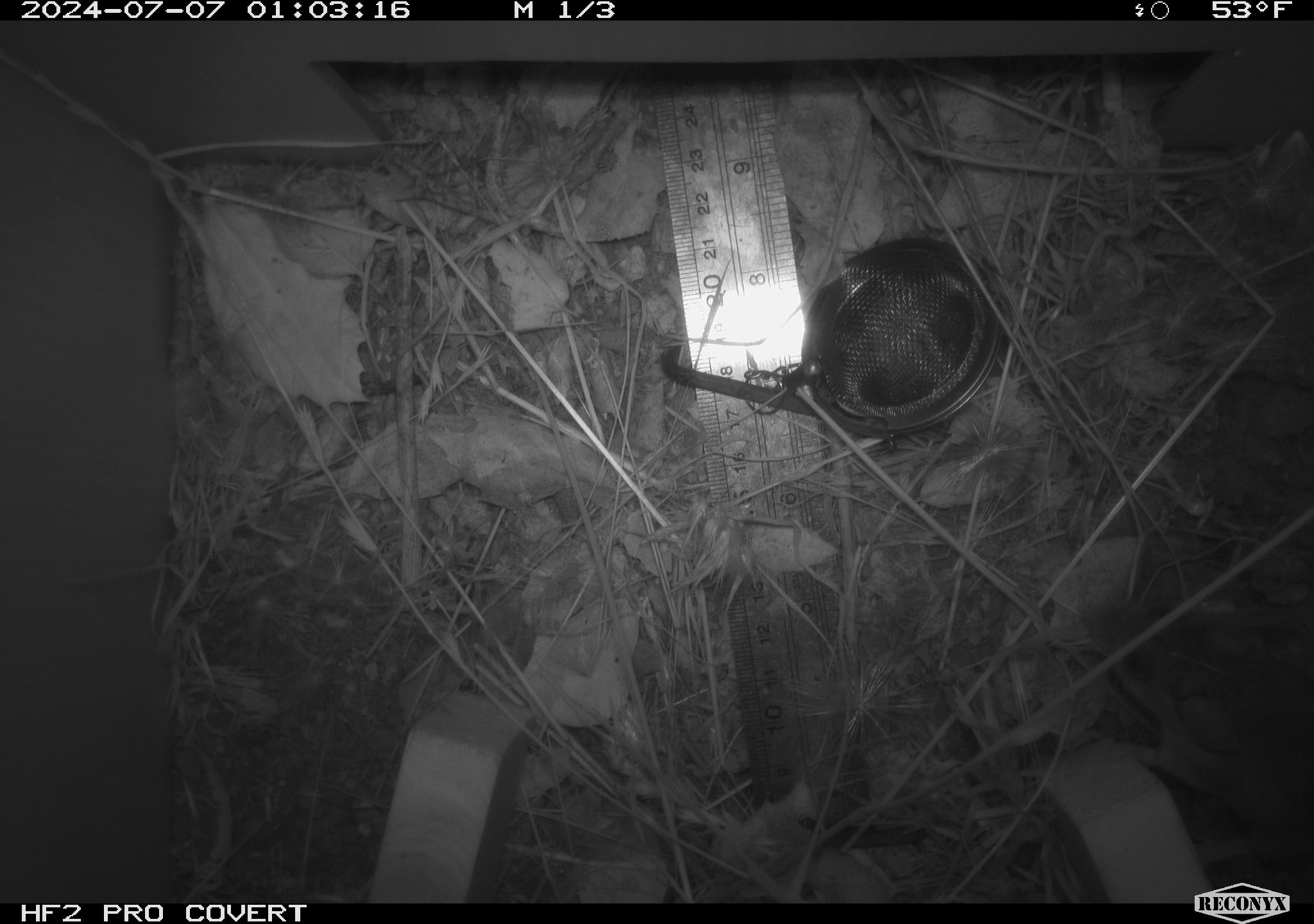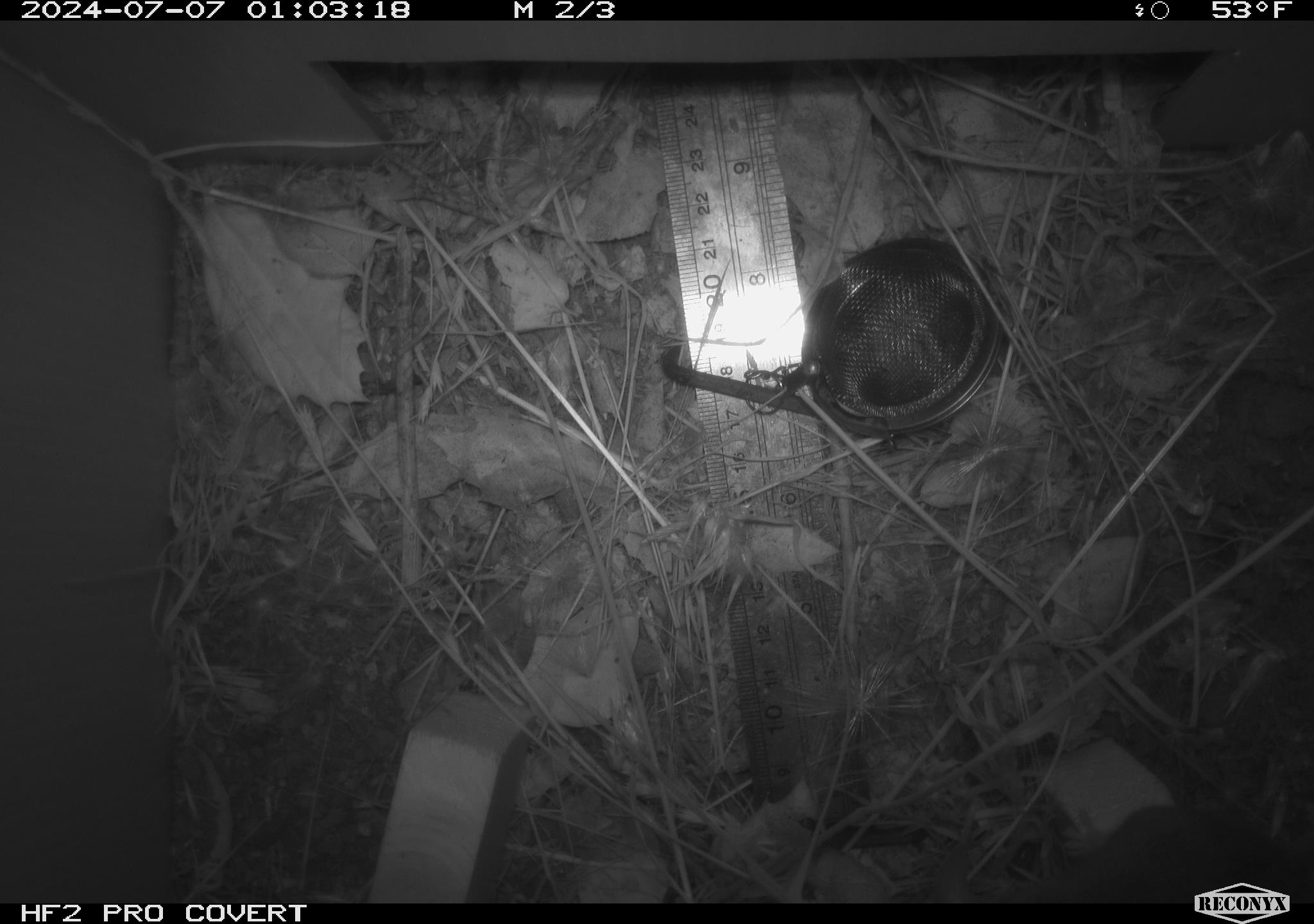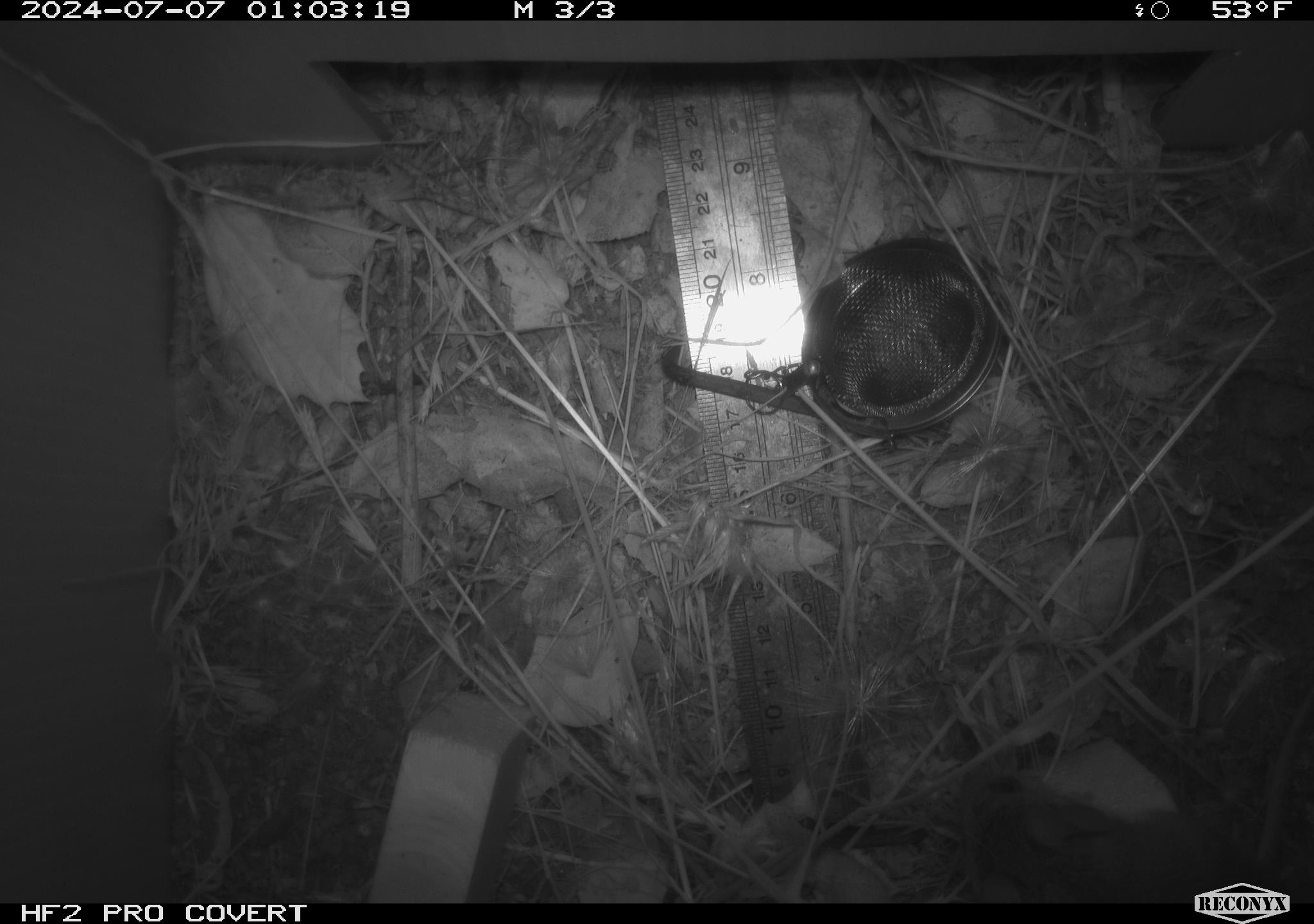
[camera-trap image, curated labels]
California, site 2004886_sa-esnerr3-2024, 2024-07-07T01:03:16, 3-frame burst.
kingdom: Animalia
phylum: Chordata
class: Mammalia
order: Rodentia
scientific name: Rodentia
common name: rodent